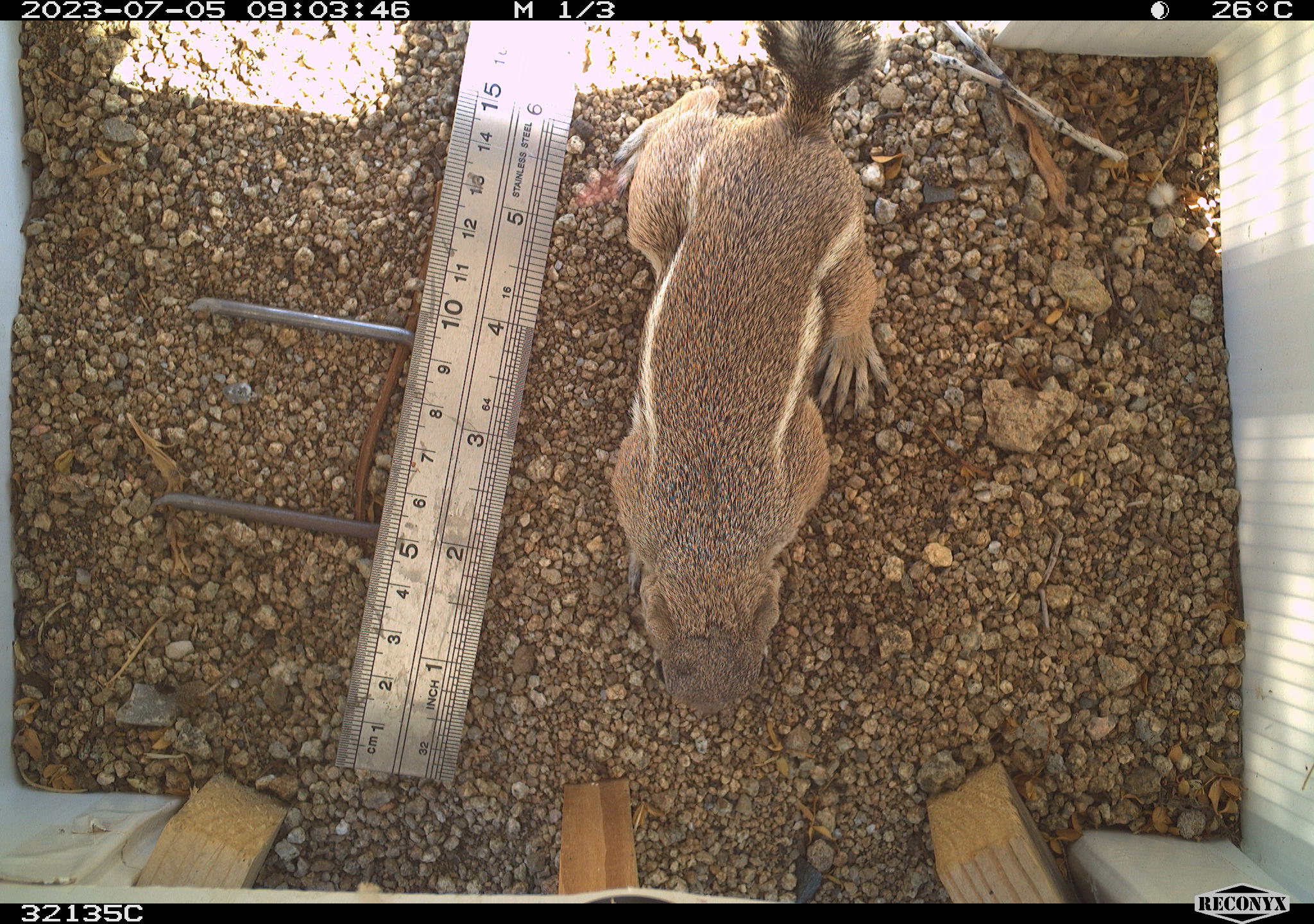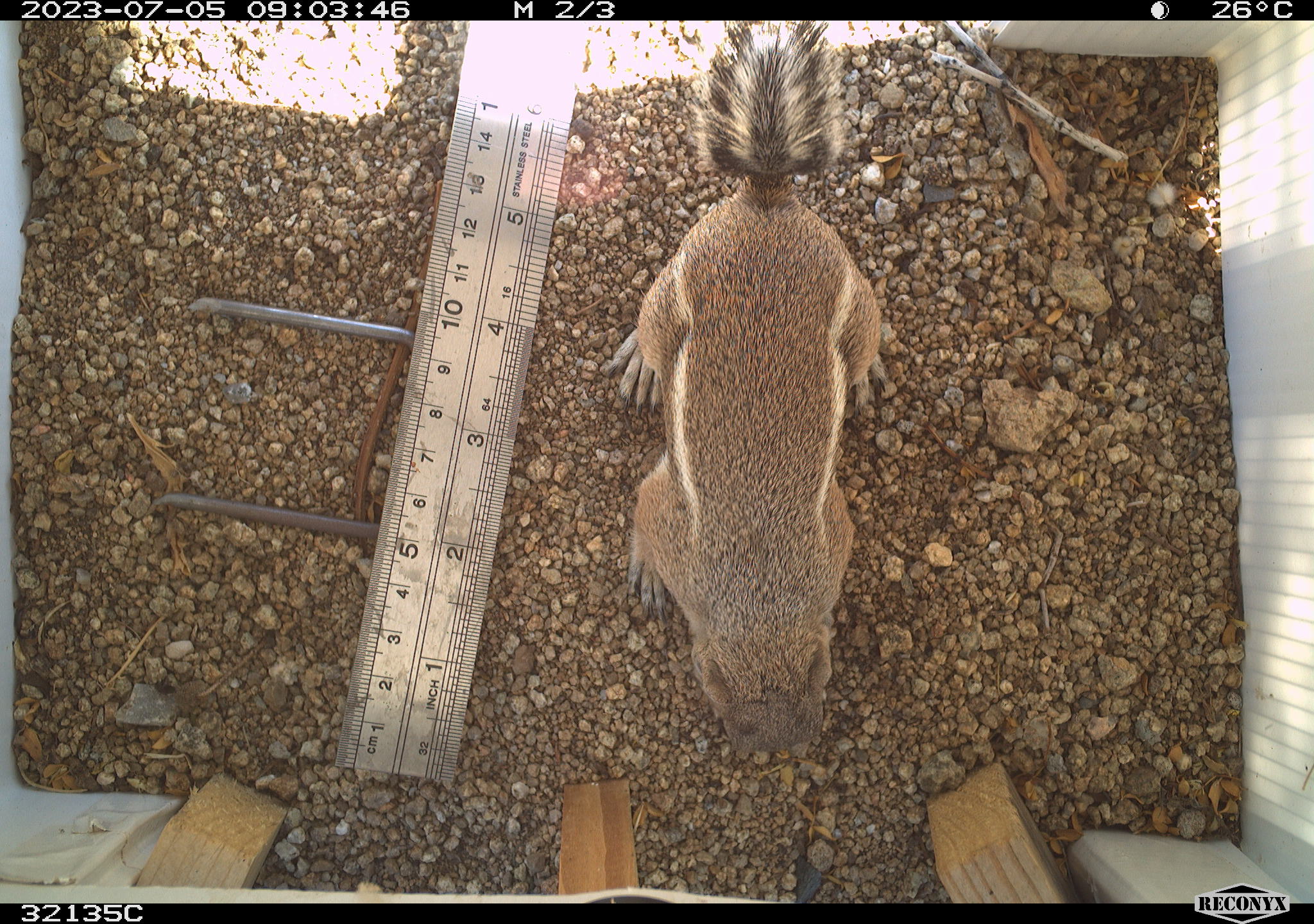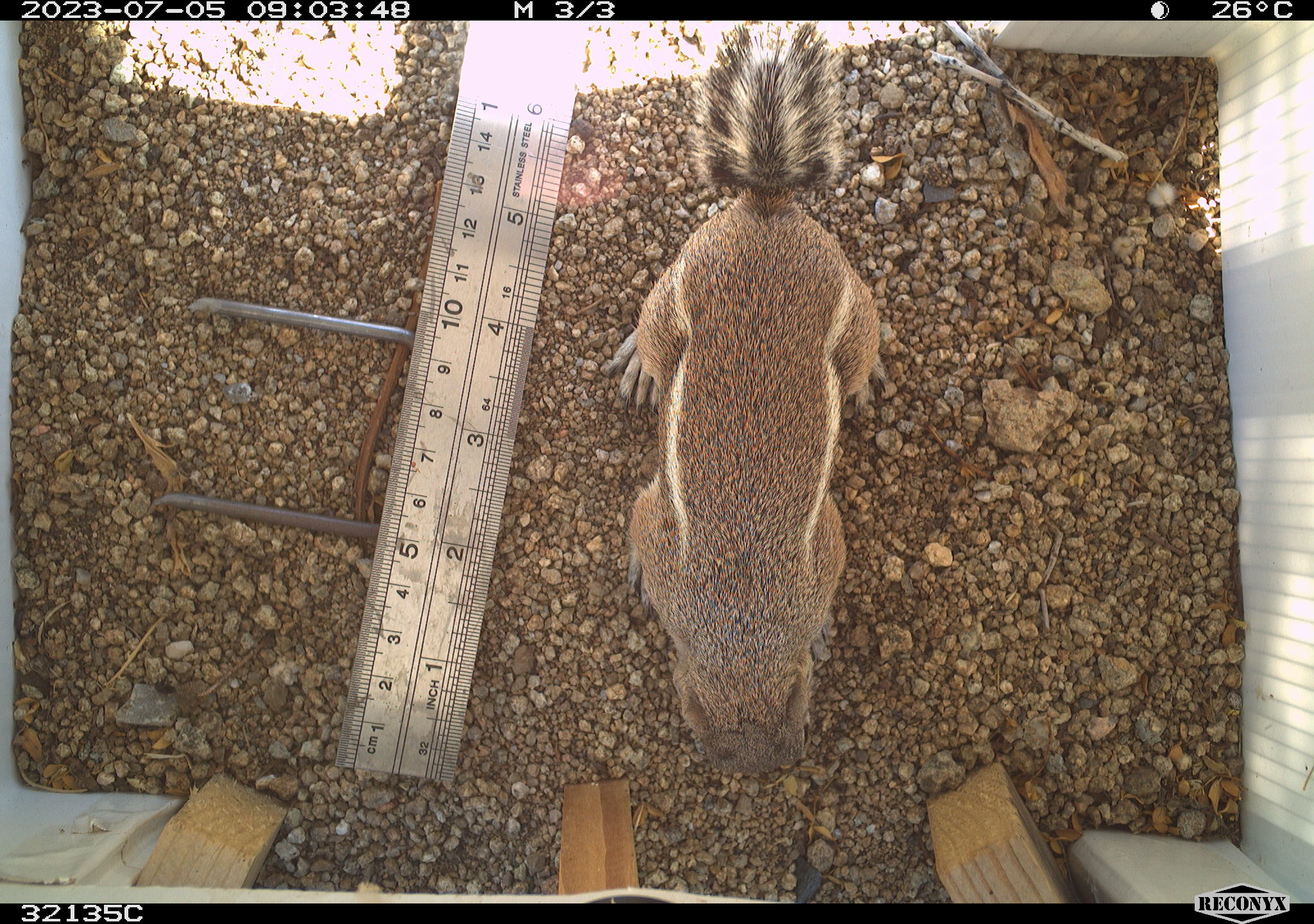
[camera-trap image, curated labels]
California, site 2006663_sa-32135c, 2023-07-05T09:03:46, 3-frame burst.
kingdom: Animalia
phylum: Chordata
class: Mammalia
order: Rodentia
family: Sciuridae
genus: Ammospermophilus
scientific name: Ammospermophilus leucurus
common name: white-tailed antelope squirrel